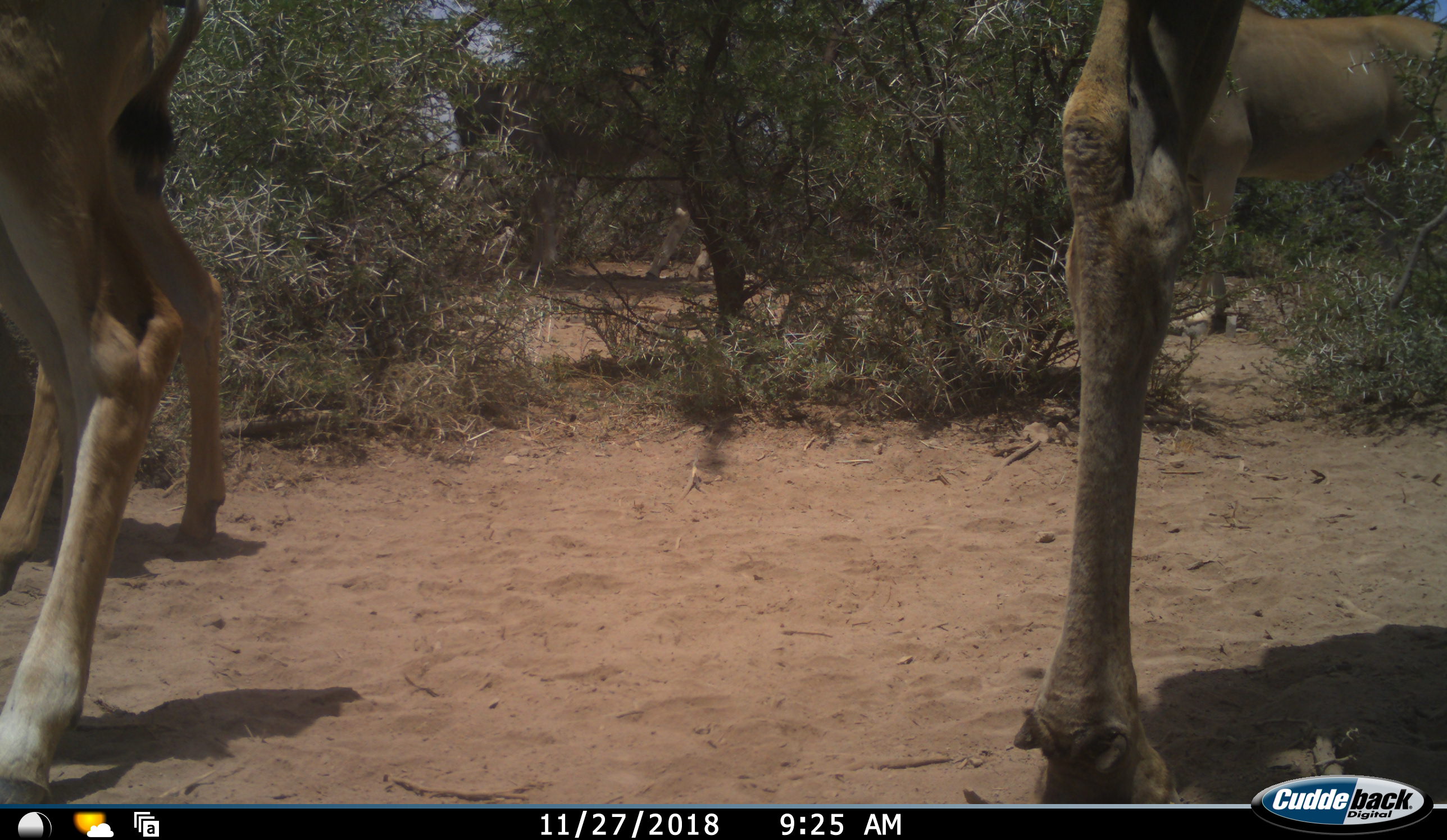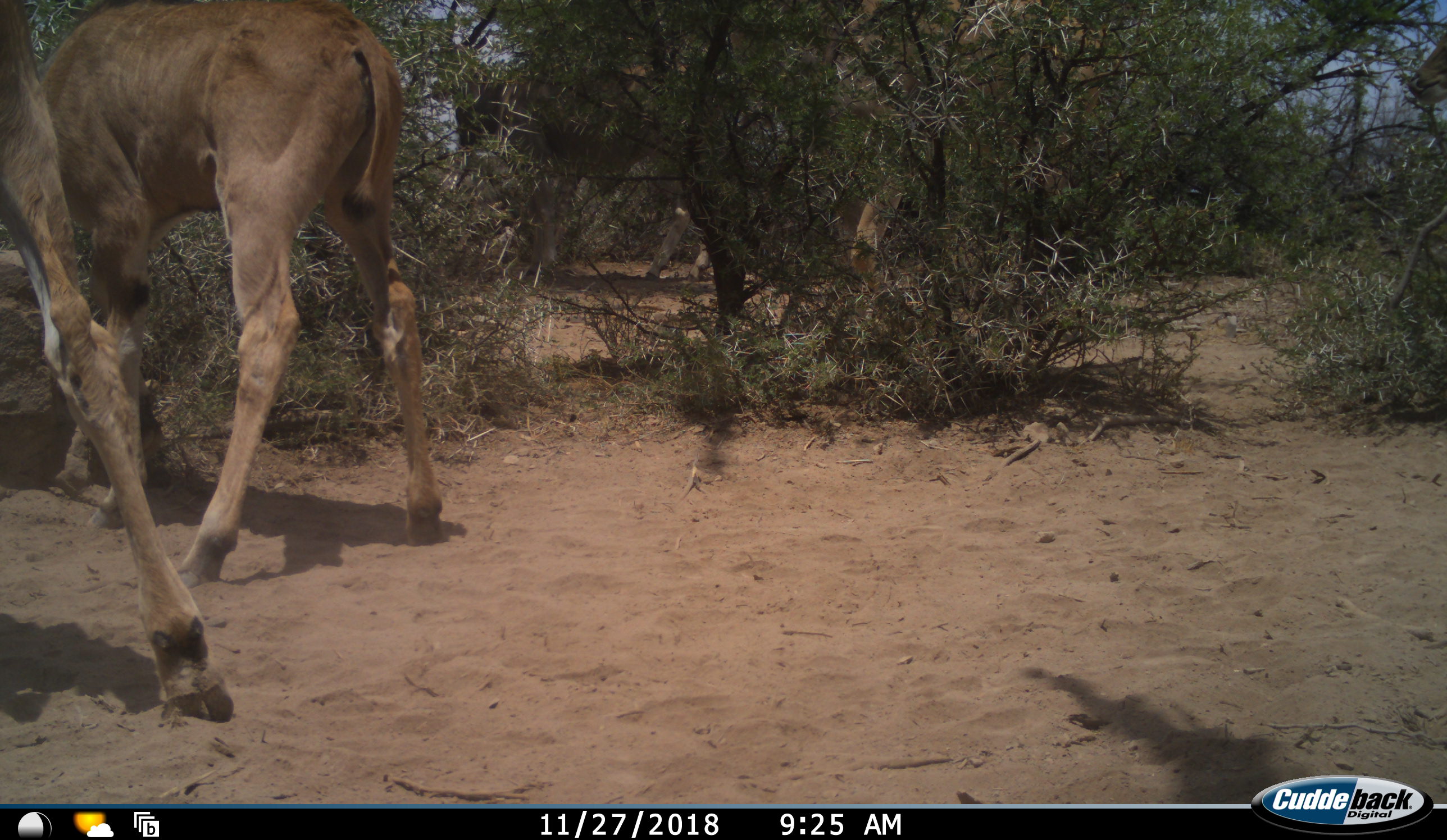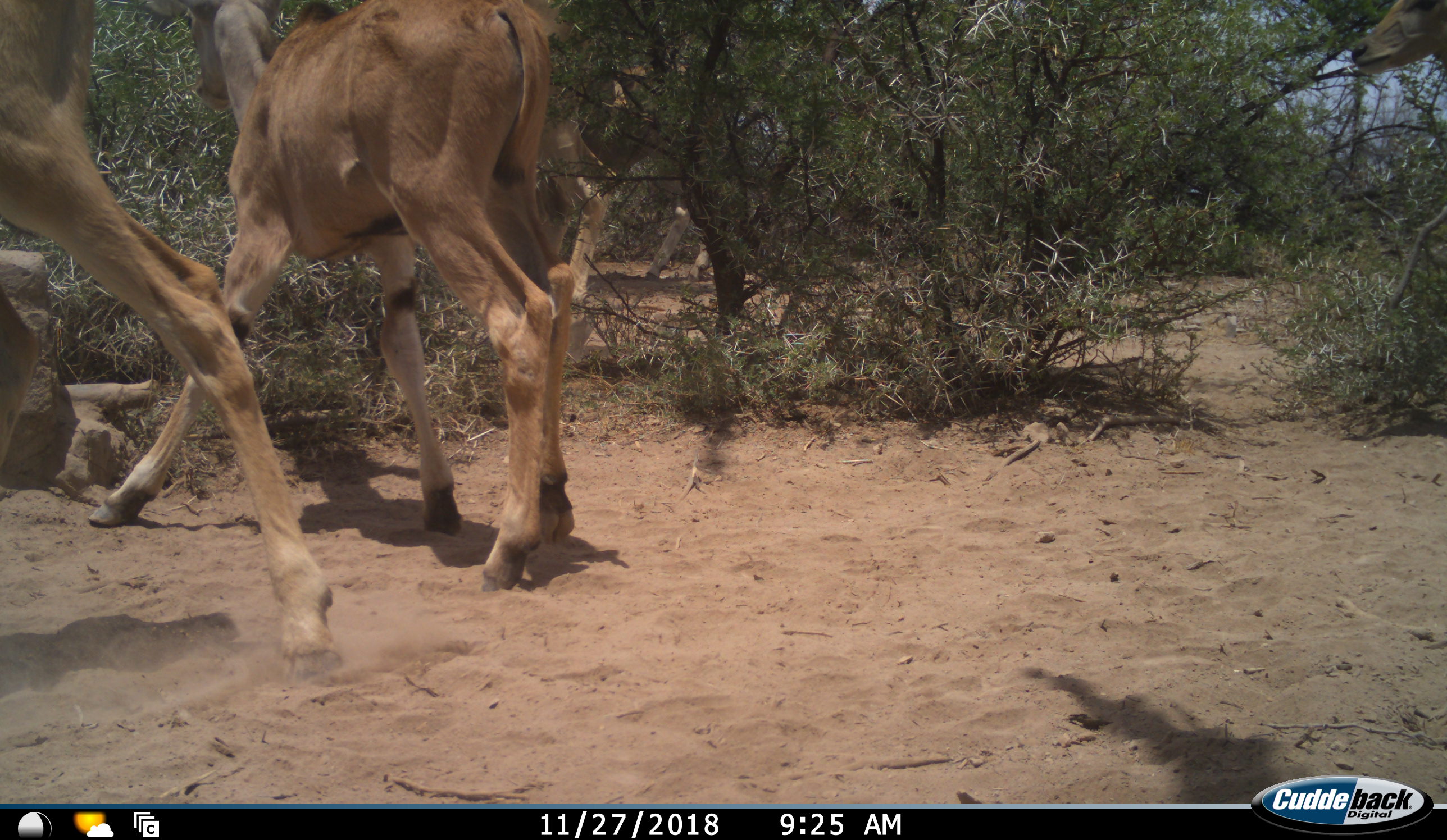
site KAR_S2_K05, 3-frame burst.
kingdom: Animalia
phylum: Chordata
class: Mammalia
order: Artiodactyla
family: Bovidae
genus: Tragelaphus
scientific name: Tragelaphus oryx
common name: eland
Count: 4.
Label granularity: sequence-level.